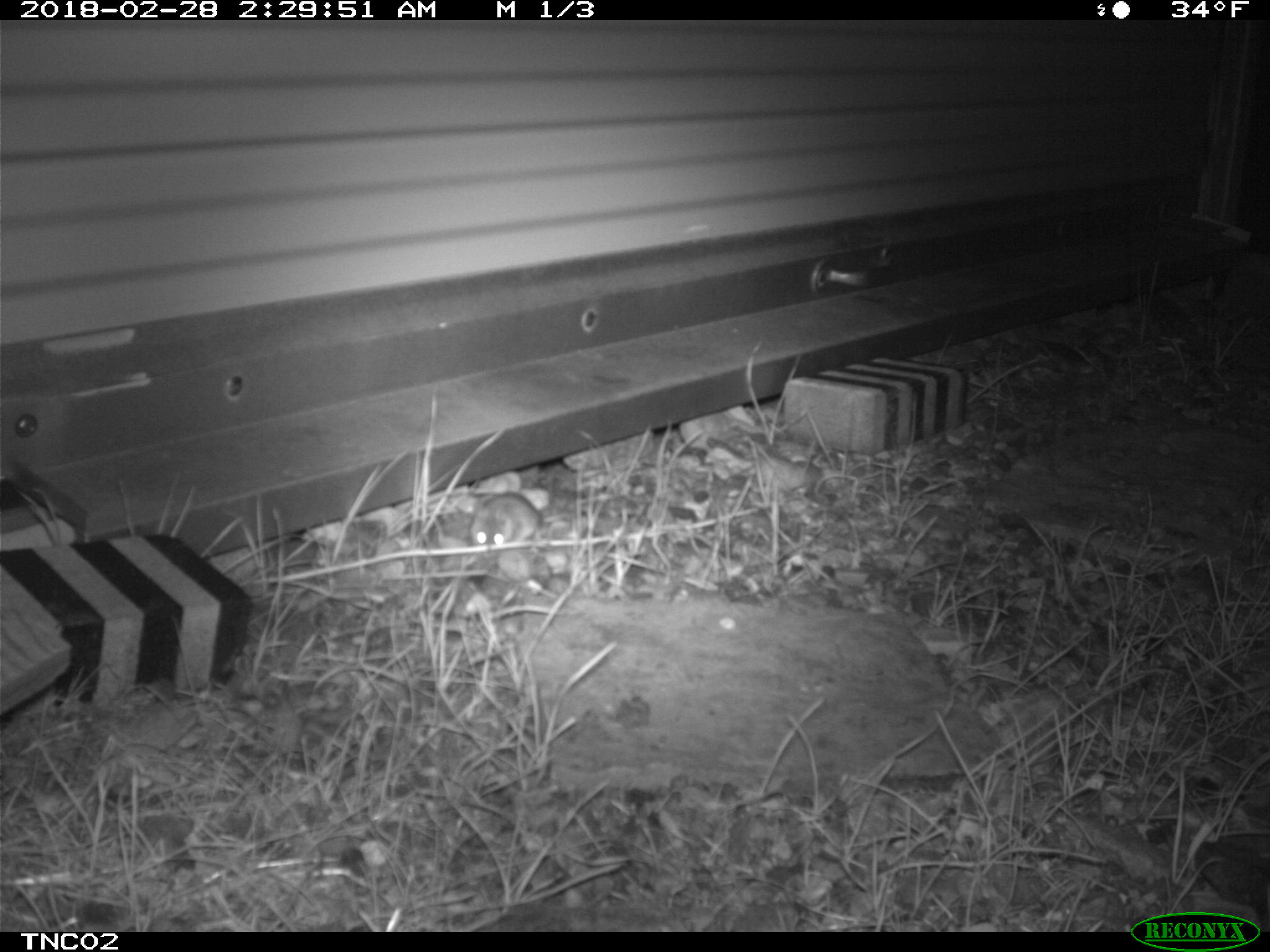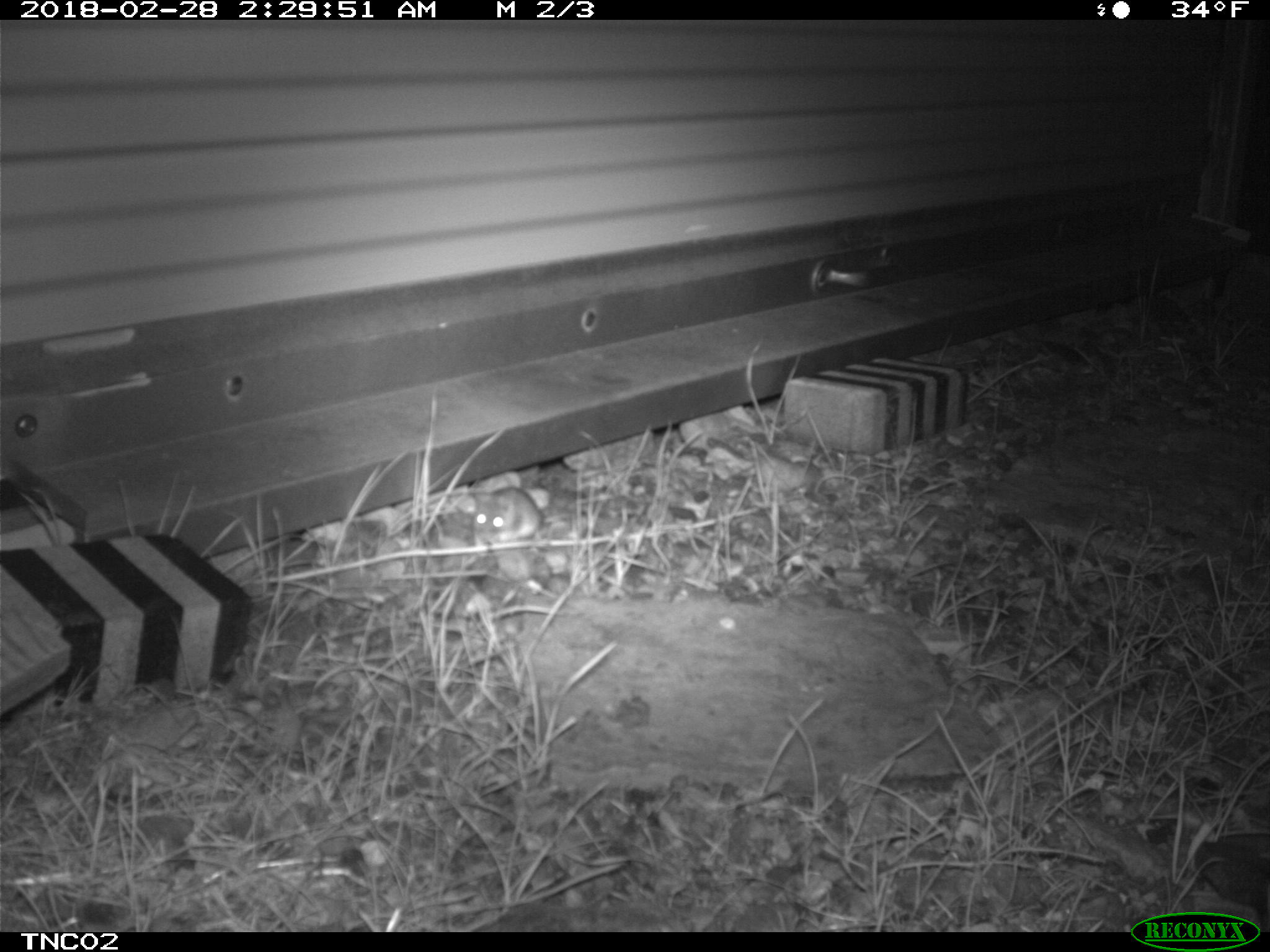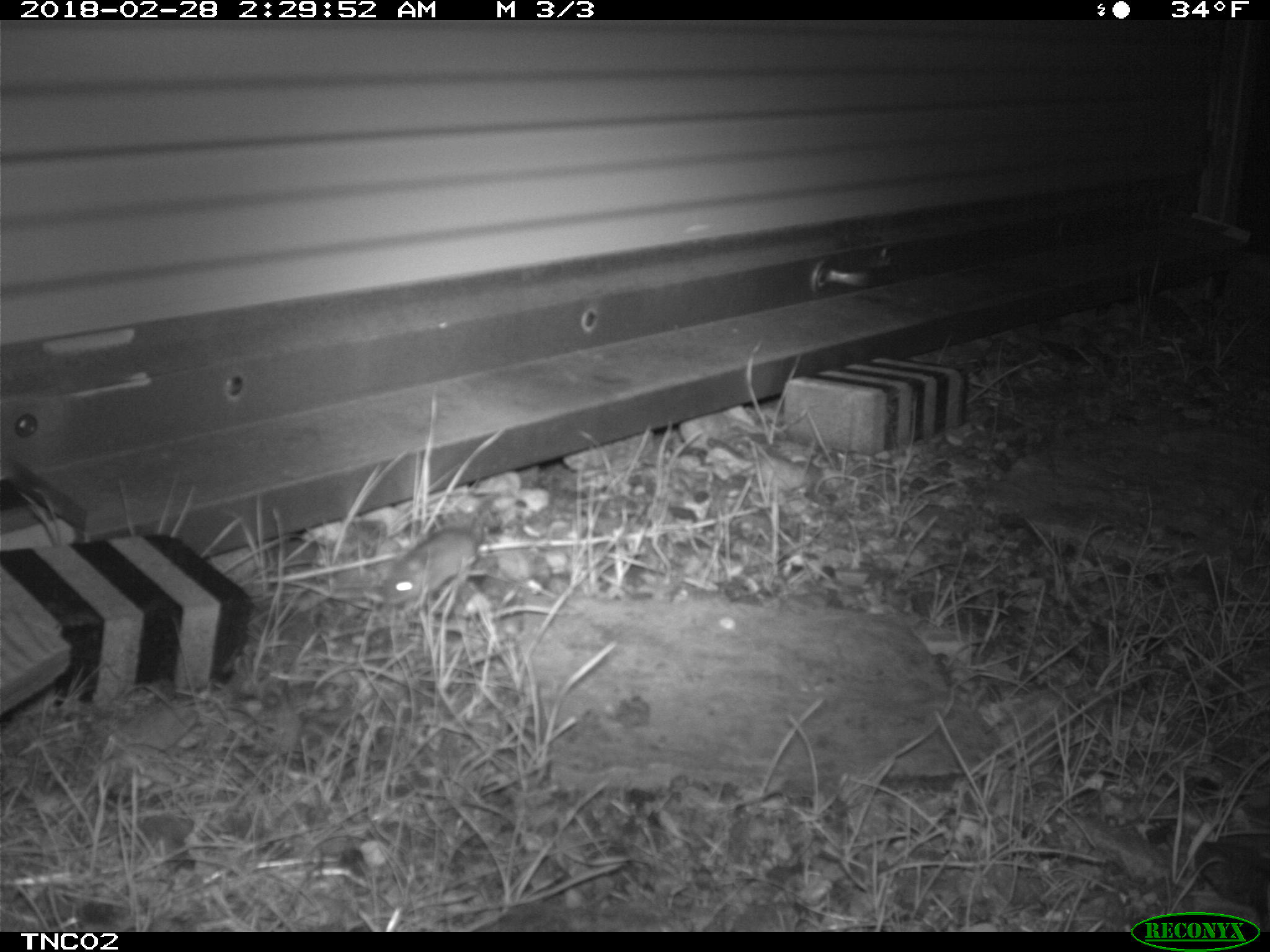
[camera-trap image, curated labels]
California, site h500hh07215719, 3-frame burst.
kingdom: Animalia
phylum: Chordata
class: Mammalia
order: Rodentia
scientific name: Rodentia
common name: rodent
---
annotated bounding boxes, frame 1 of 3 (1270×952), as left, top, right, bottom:
rodent: 469, 476, 558, 557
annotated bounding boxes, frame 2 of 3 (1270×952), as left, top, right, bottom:
rodent: 473, 484, 541, 544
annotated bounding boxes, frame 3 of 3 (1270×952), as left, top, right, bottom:
rodent: 380, 493, 497, 604